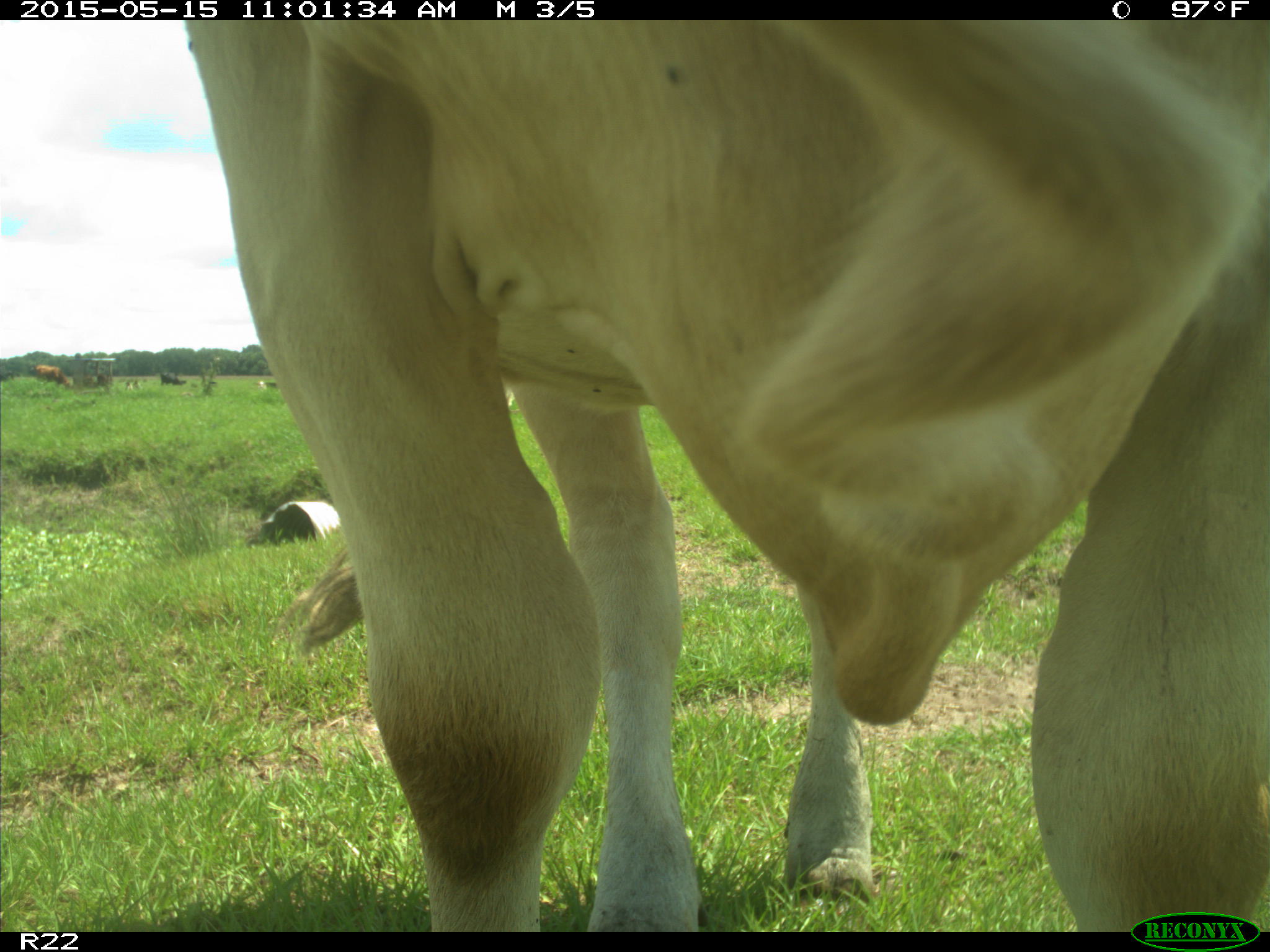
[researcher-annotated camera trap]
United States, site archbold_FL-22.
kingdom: Animalia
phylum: Chordata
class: Mammalia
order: Artiodactyla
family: Bovidae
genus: Bos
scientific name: Bos taurus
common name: domestic cow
Bos taurus (domestic cow).